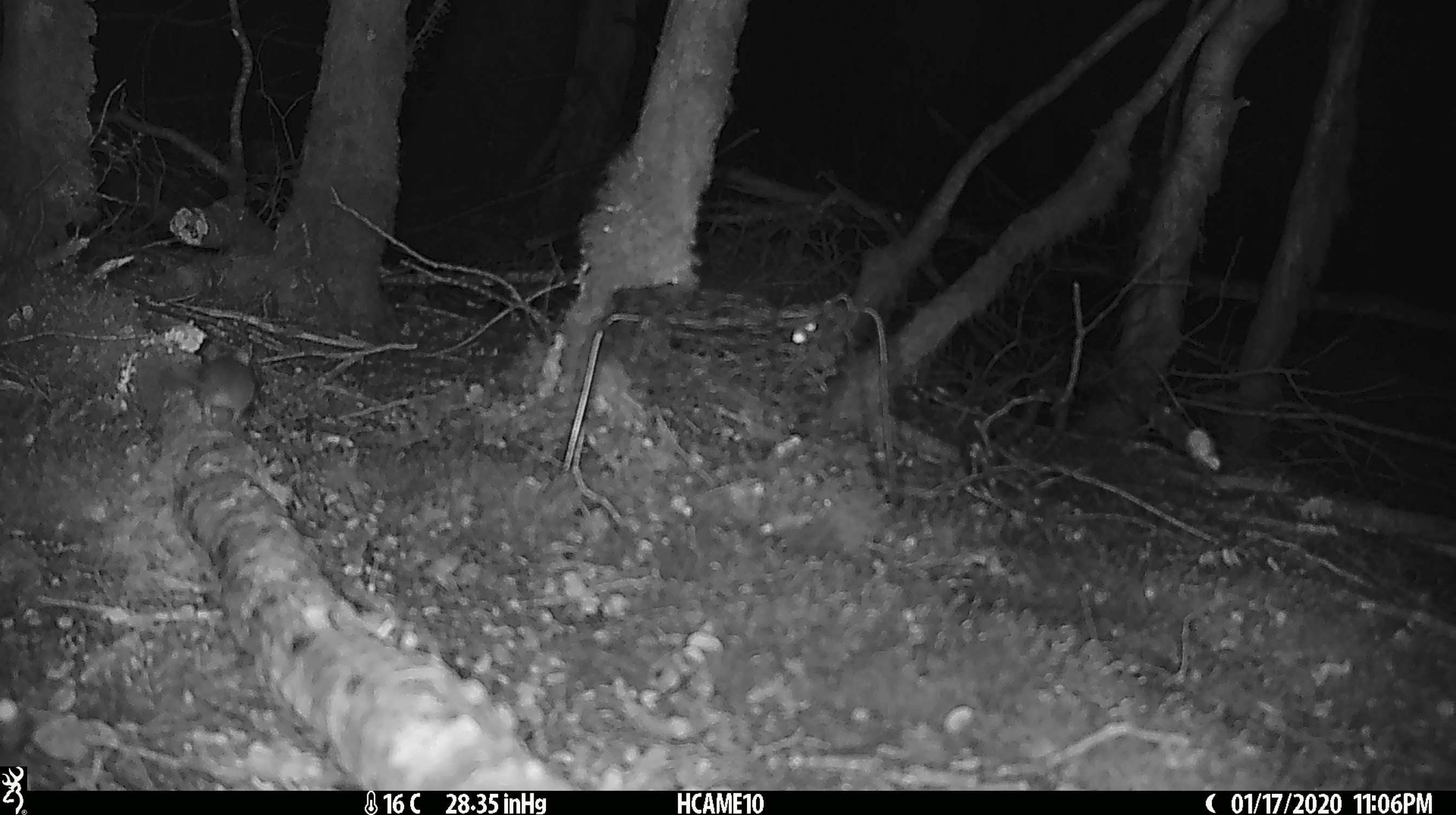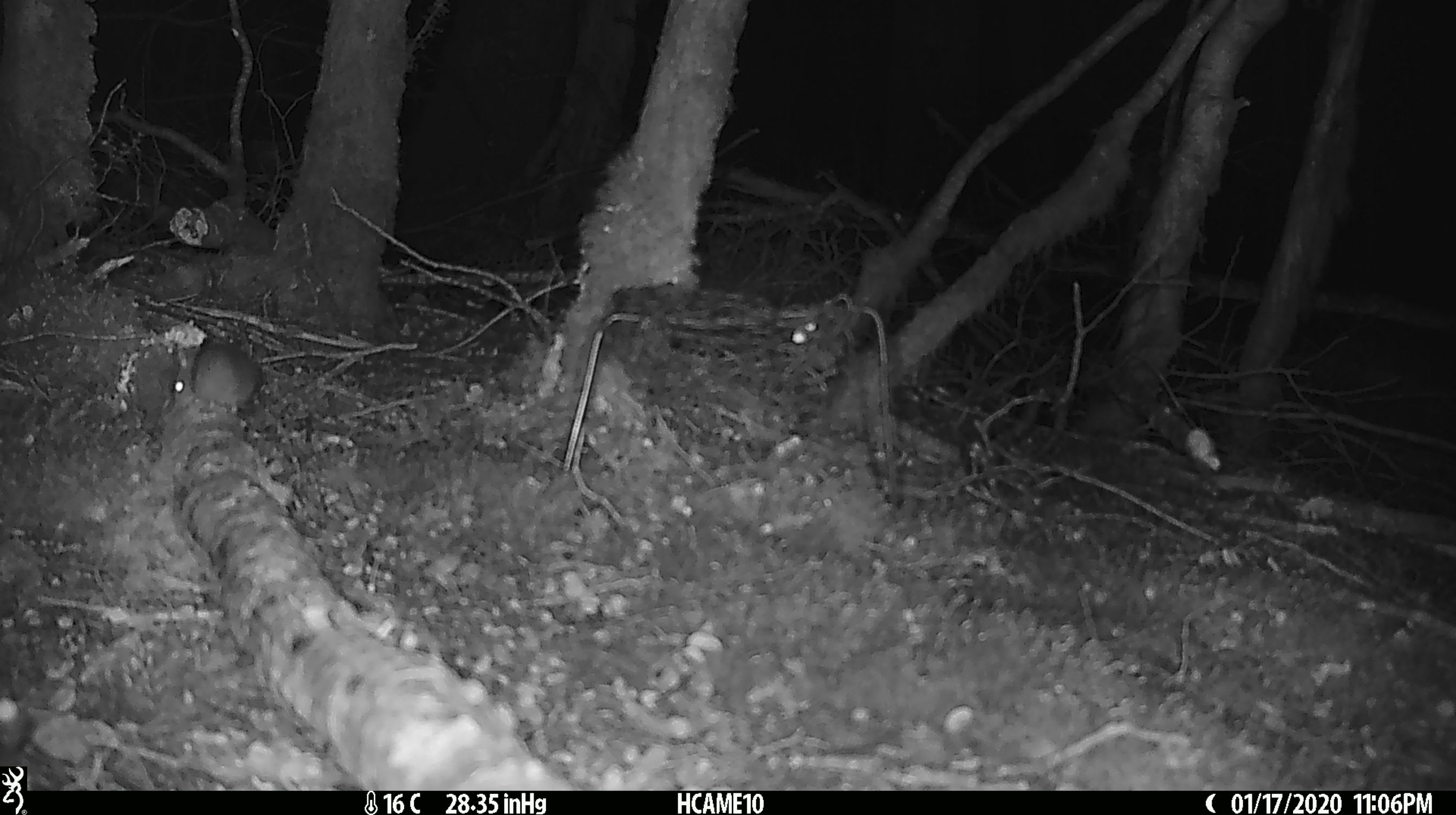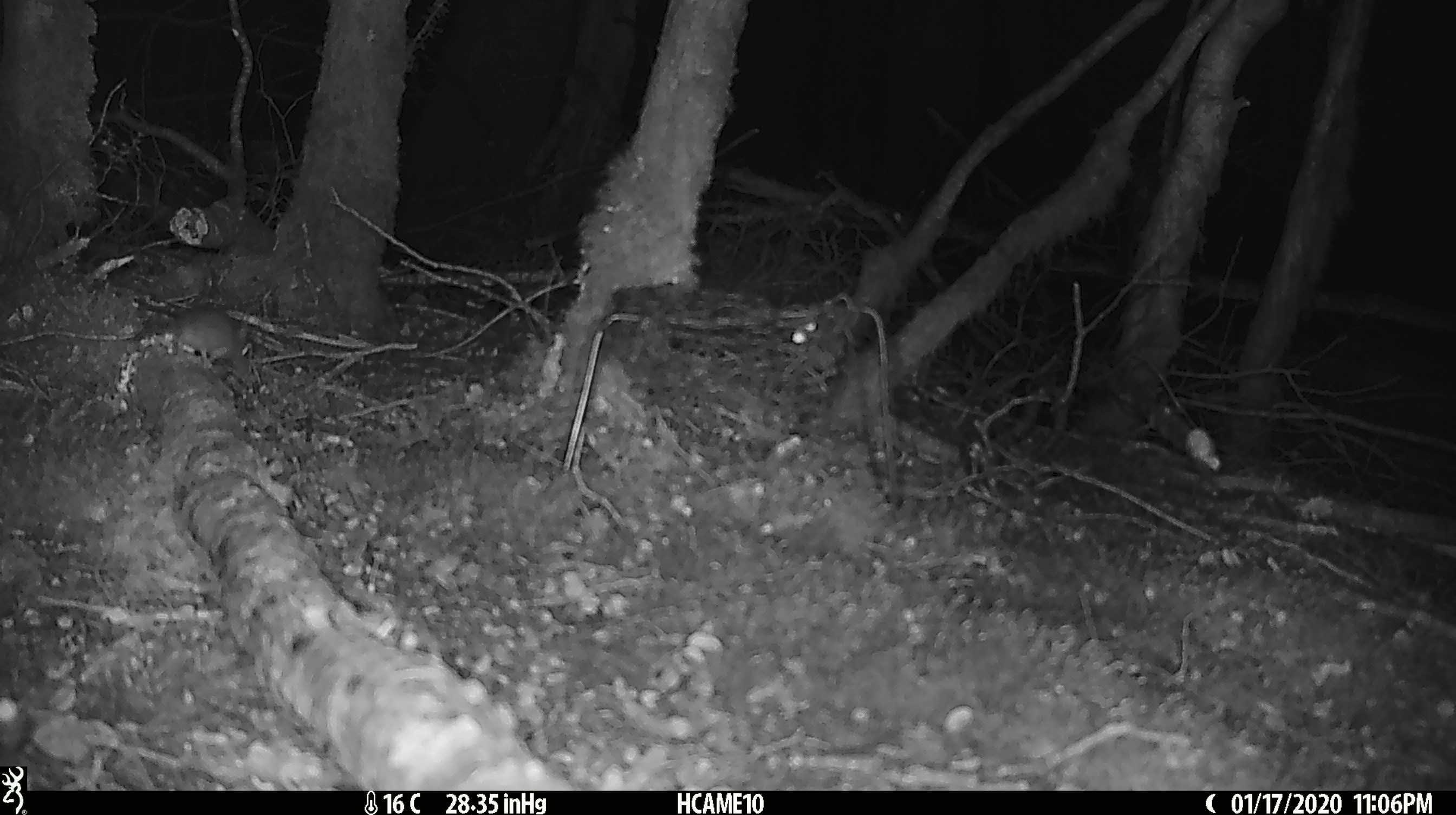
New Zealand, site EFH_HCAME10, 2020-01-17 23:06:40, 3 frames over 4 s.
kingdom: Animalia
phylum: Chordata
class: Mammalia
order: Rodentia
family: Muridae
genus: Mus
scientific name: Mus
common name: mouse